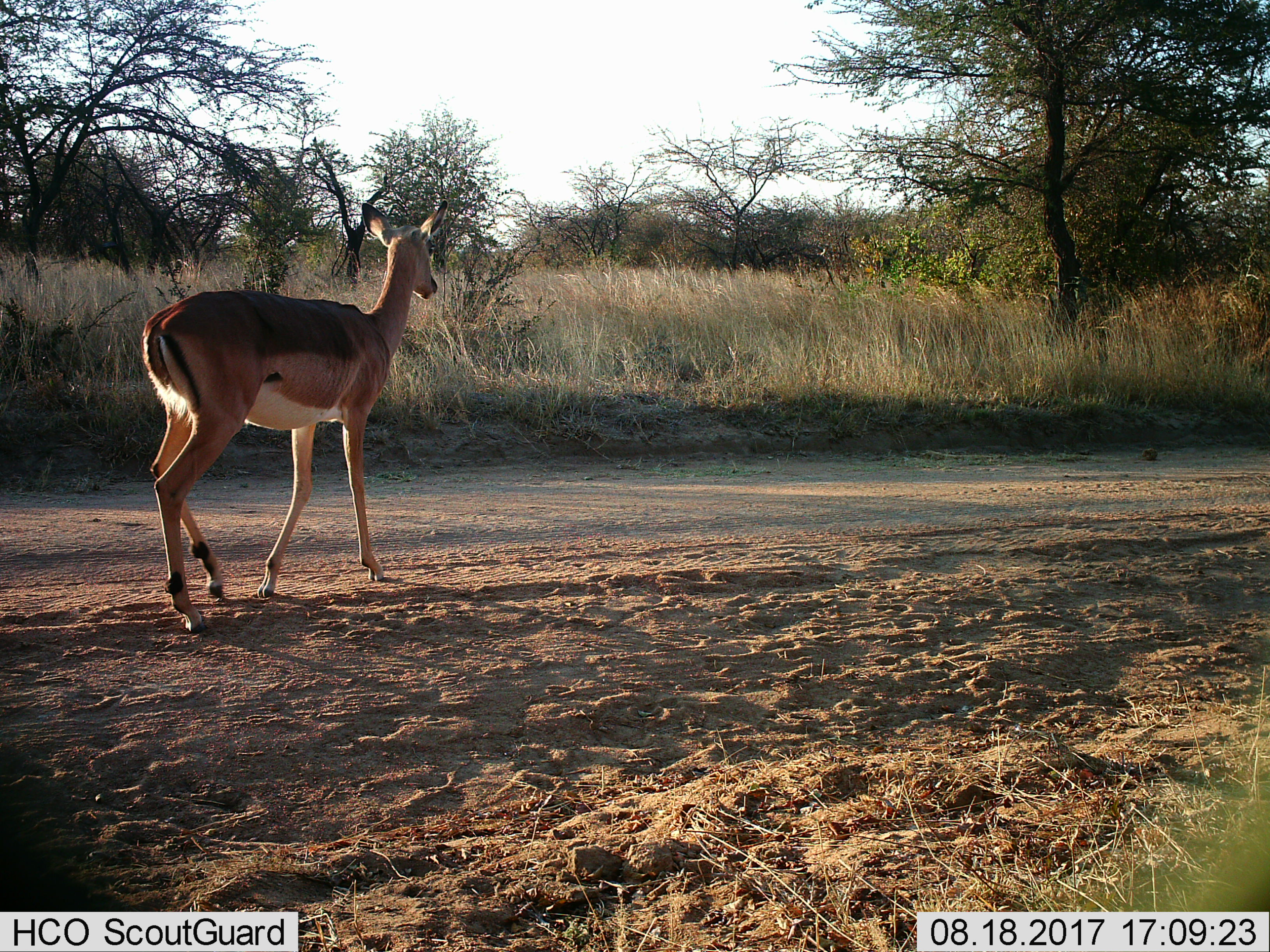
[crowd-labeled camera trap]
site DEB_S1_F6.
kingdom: Animalia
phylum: Chordata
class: Mammalia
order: Artiodactyla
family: Bovidae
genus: Aepyceros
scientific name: Aepyceros melampus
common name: impala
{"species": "impala (Aepyceros melampus)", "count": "1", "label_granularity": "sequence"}